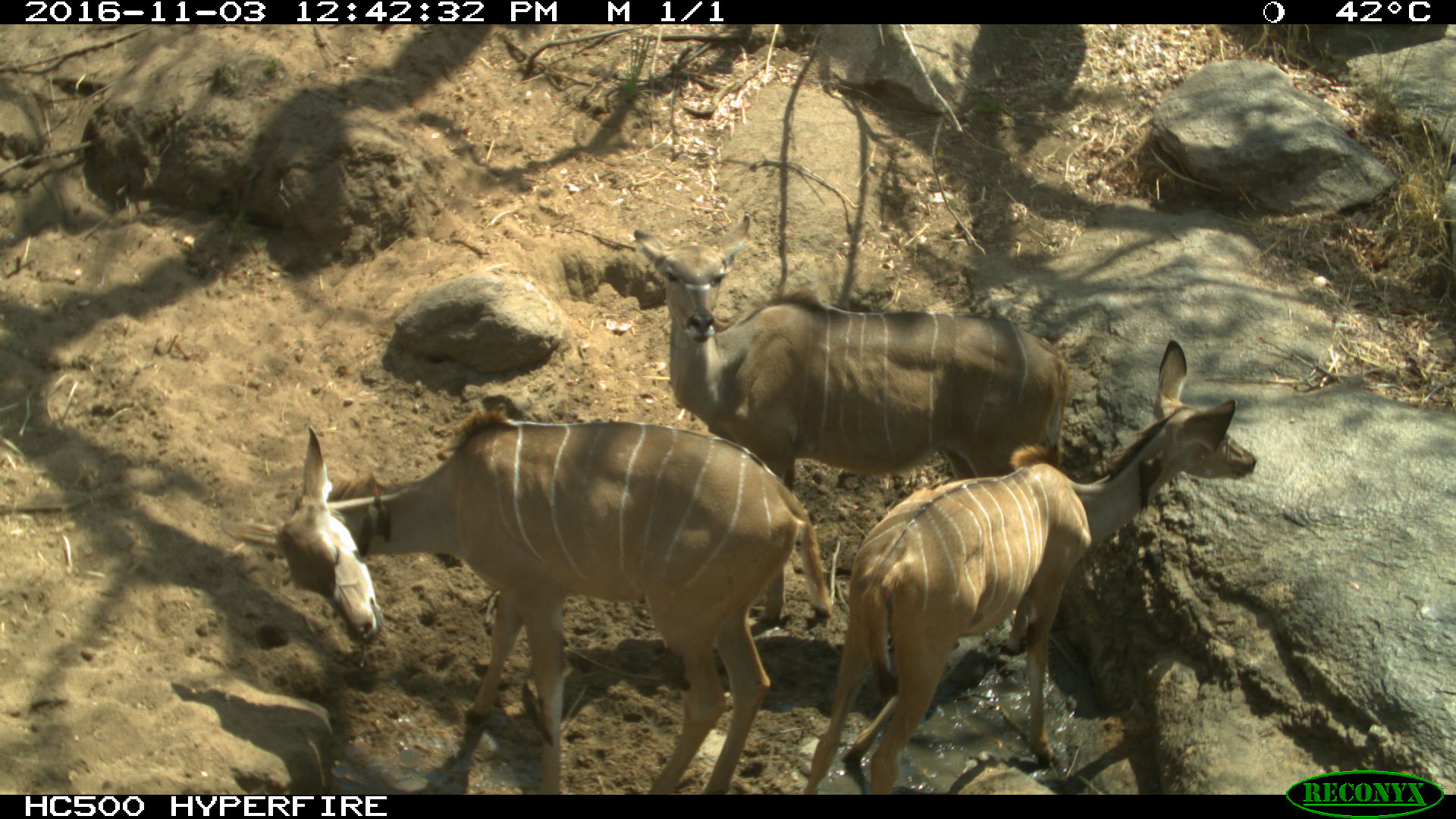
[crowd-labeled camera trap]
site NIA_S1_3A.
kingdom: Animalia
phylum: Chordata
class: Mammalia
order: Artiodactyla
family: Bovidae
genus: Tragelaphus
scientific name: Tragelaphus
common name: kudu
Kudu (Tragelaphus), count 3. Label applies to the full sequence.